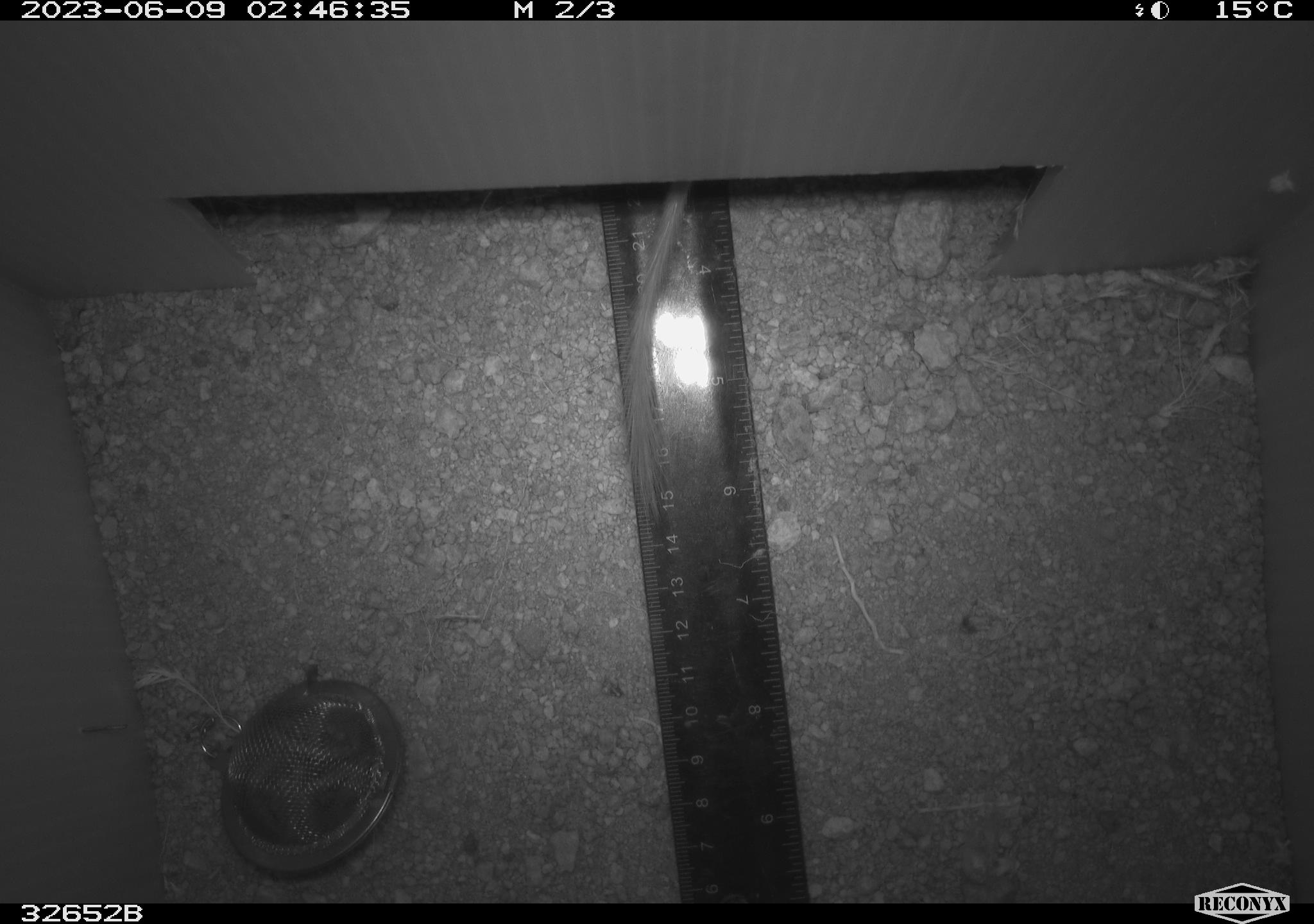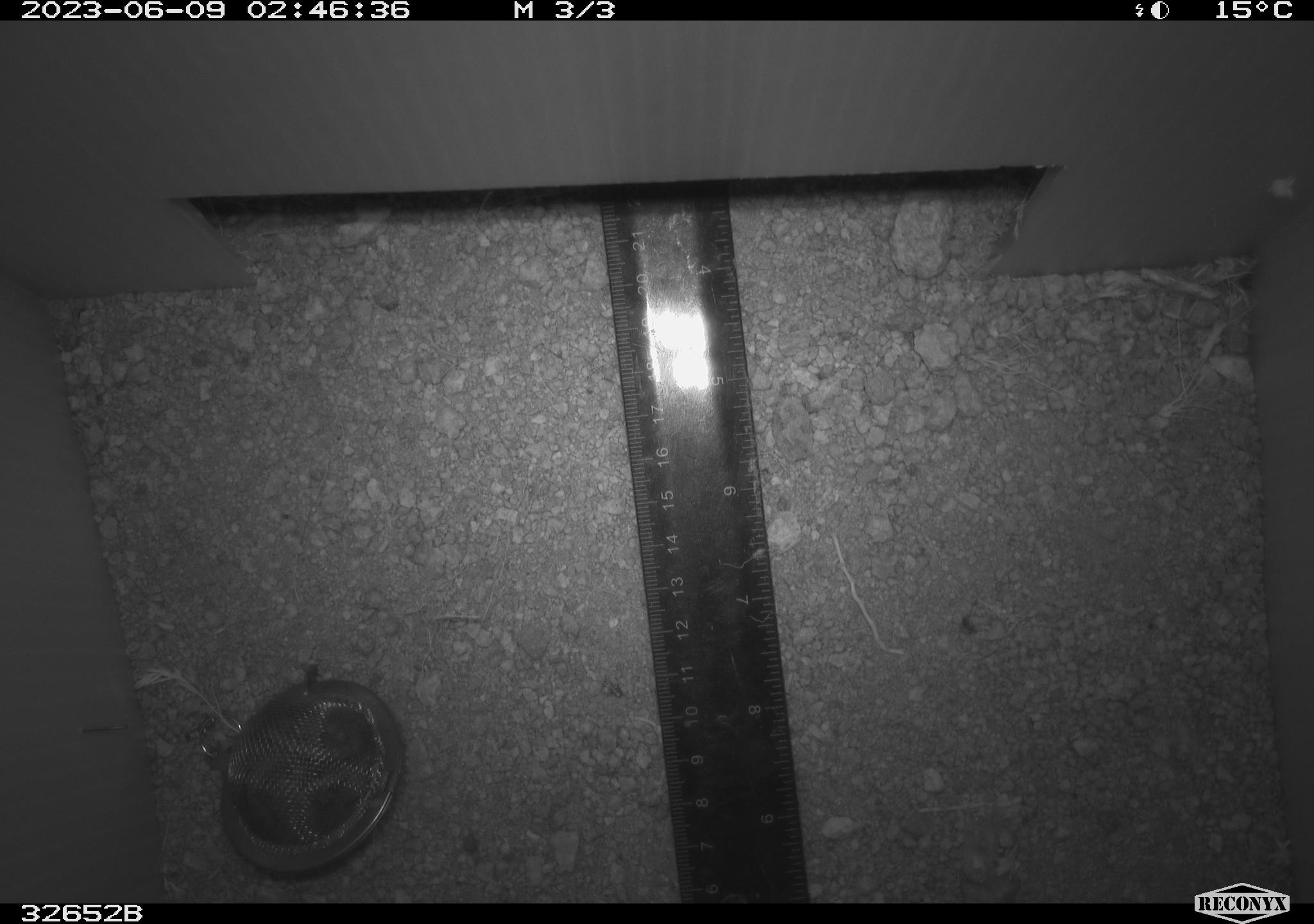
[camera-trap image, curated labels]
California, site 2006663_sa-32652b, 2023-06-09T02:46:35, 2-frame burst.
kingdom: Animalia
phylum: Chordata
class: Mammalia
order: Rodentia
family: Heteromyidae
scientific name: Heteromyidae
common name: kangaroo rats and pocket mice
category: heteromyidae family